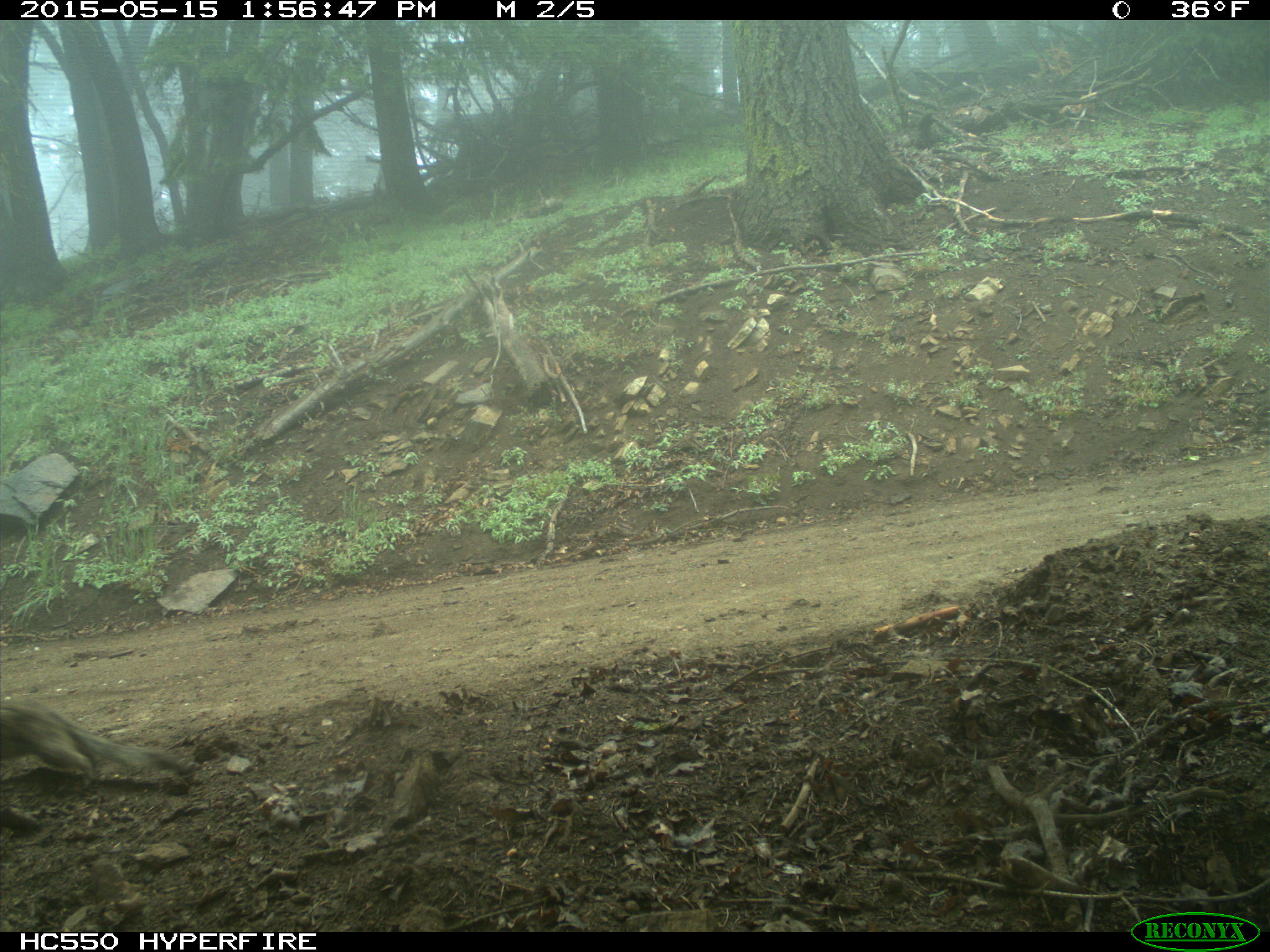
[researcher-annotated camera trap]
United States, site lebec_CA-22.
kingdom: Animalia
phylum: Chordata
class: Mammalia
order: Rodentia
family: Sciuridae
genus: Otospermophilus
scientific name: Otospermophilus beecheyi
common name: california ground squirrel